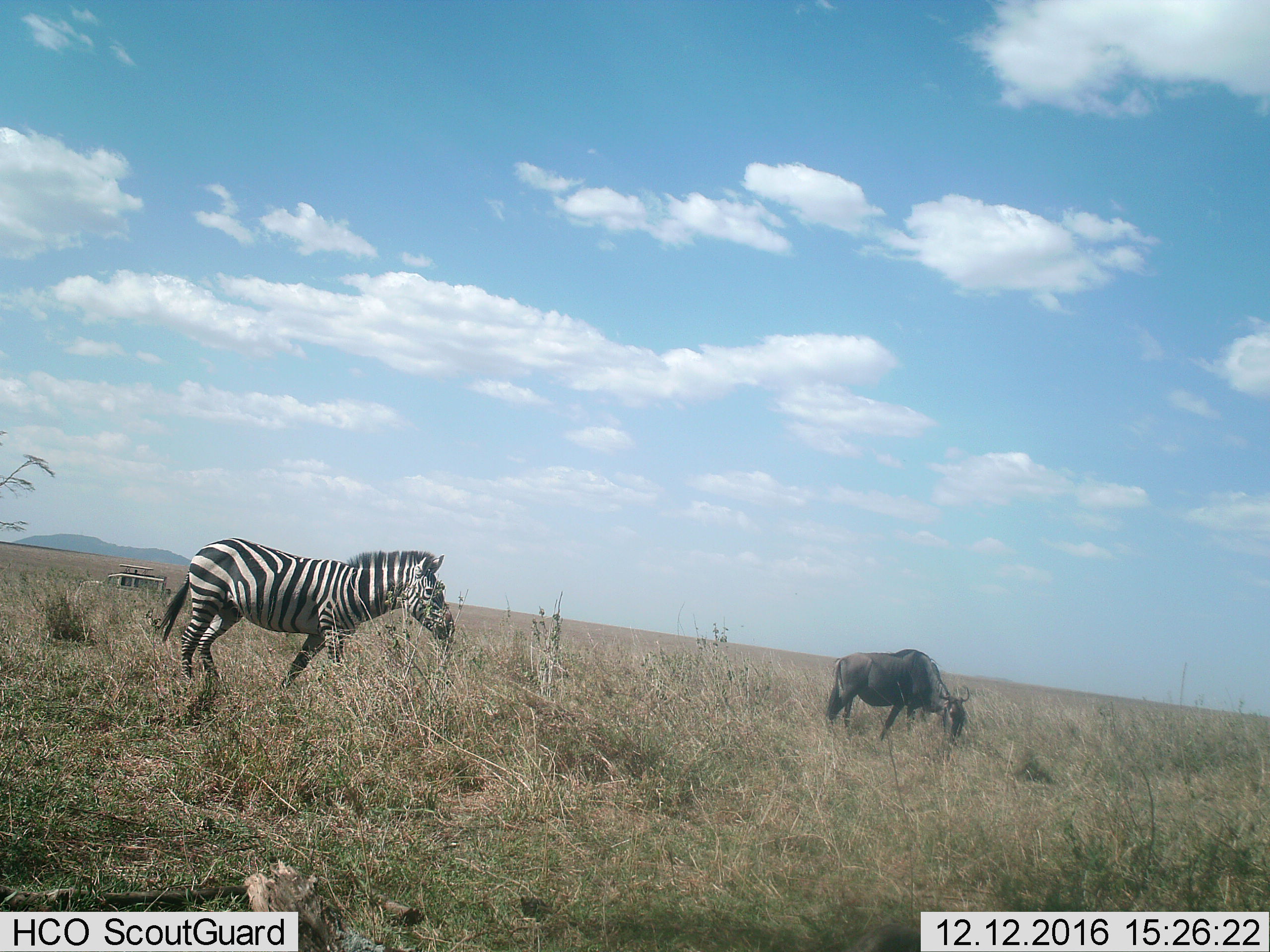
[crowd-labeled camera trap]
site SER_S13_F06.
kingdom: Animalia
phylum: Chordata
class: Mammalia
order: Artiodactyla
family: Bovidae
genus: Connochaetes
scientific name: Connochaetes taurinus taurinus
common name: blue wildebeest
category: wildebeestblue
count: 1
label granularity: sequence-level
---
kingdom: Animalia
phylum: Chordata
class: Mammalia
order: Perissodactyla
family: Equidae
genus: Equus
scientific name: Equus quagga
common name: plains zebra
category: zebraplains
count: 1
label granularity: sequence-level